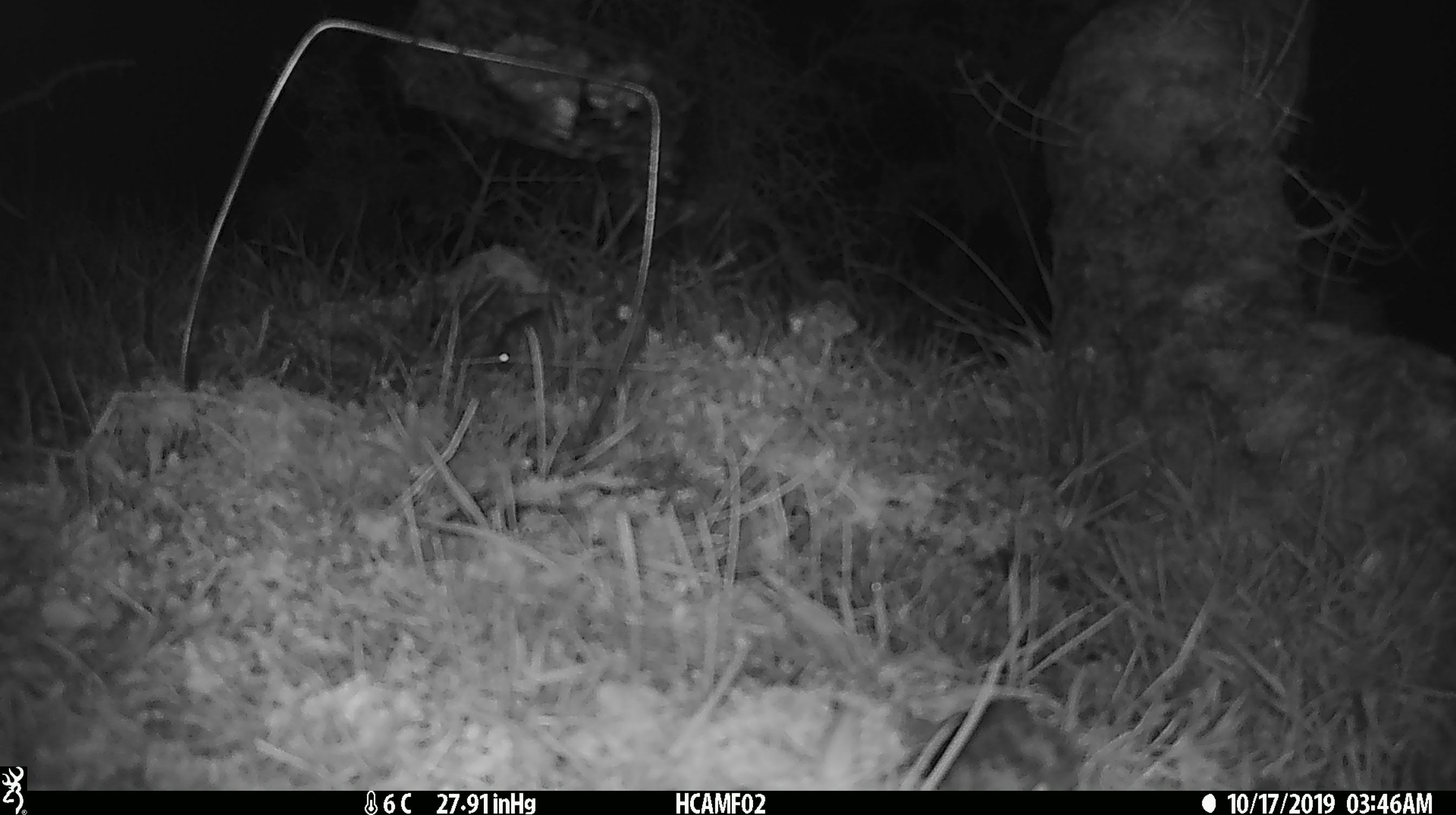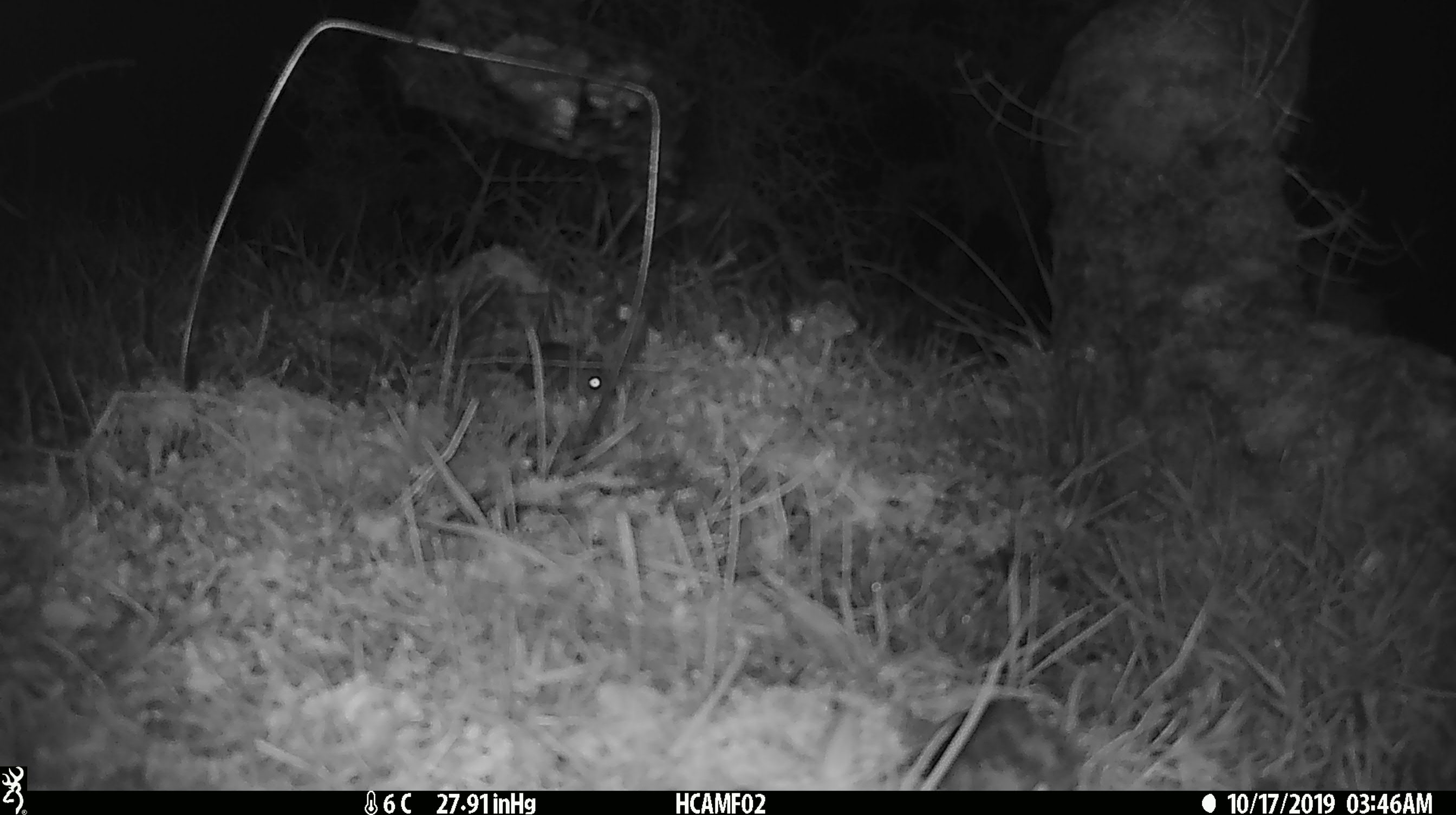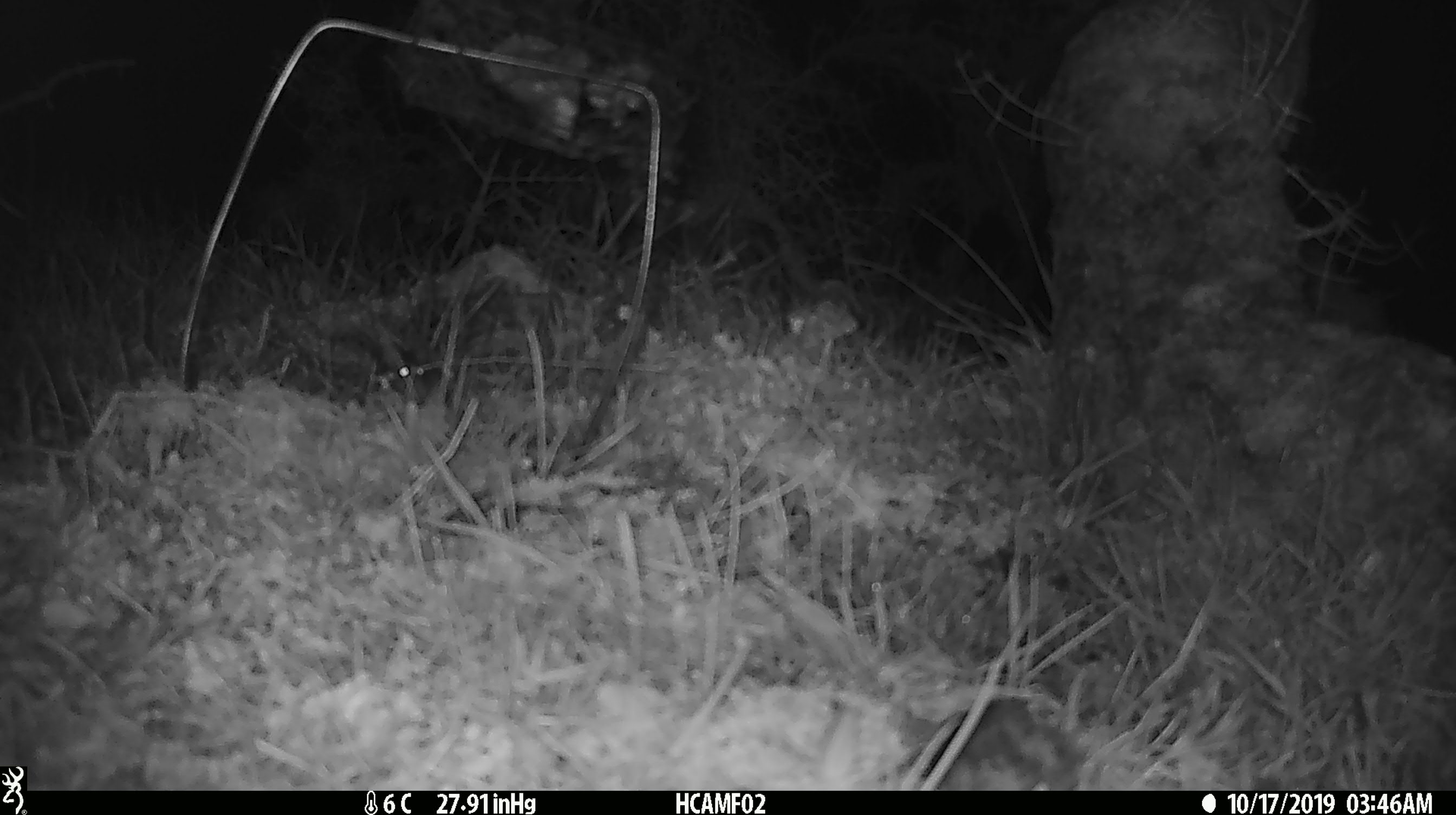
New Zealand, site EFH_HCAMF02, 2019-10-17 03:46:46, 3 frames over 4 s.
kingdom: Animalia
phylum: Chordata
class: Mammalia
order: Rodentia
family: Muridae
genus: Mus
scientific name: Mus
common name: mouse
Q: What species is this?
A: Mouse (Mus).